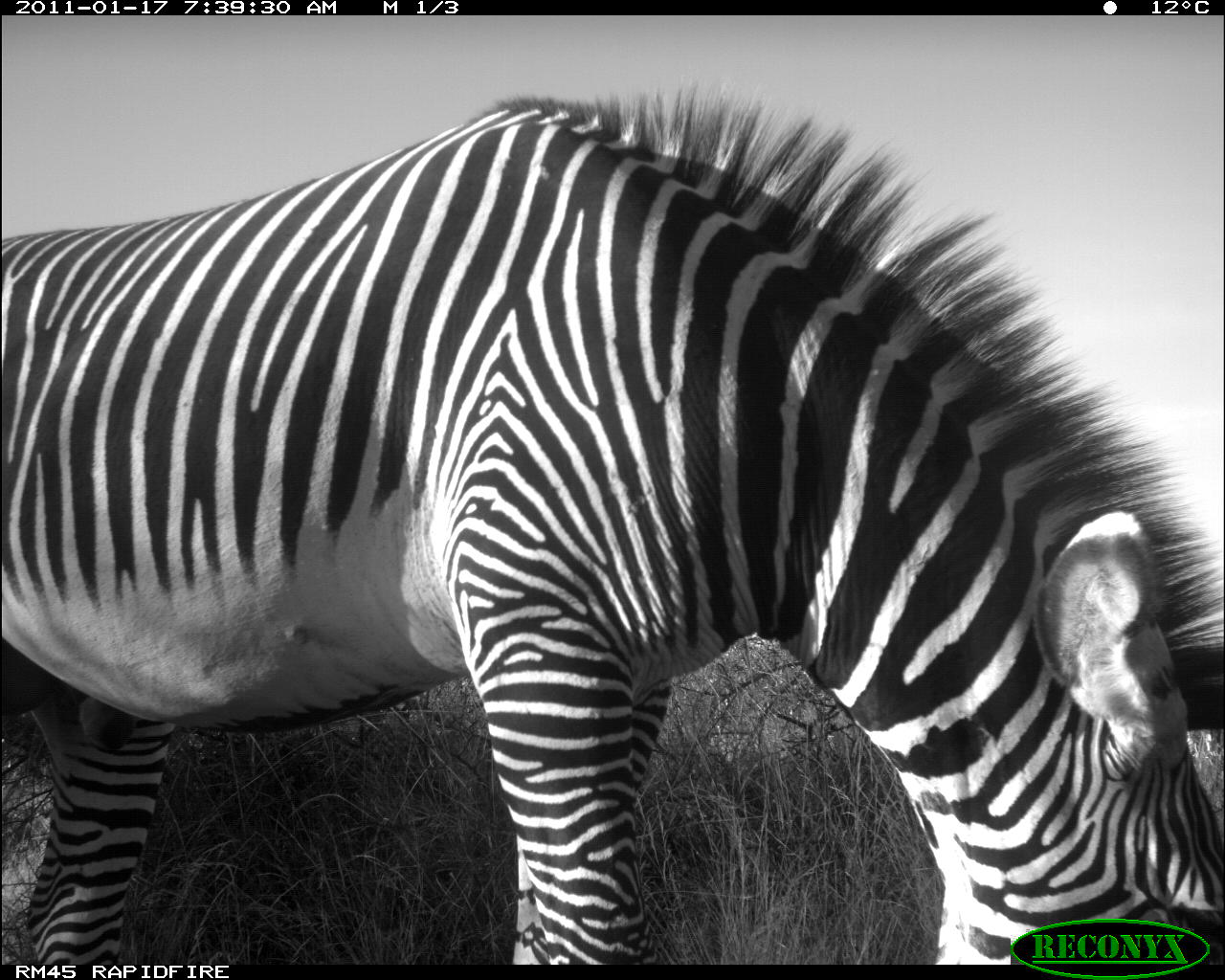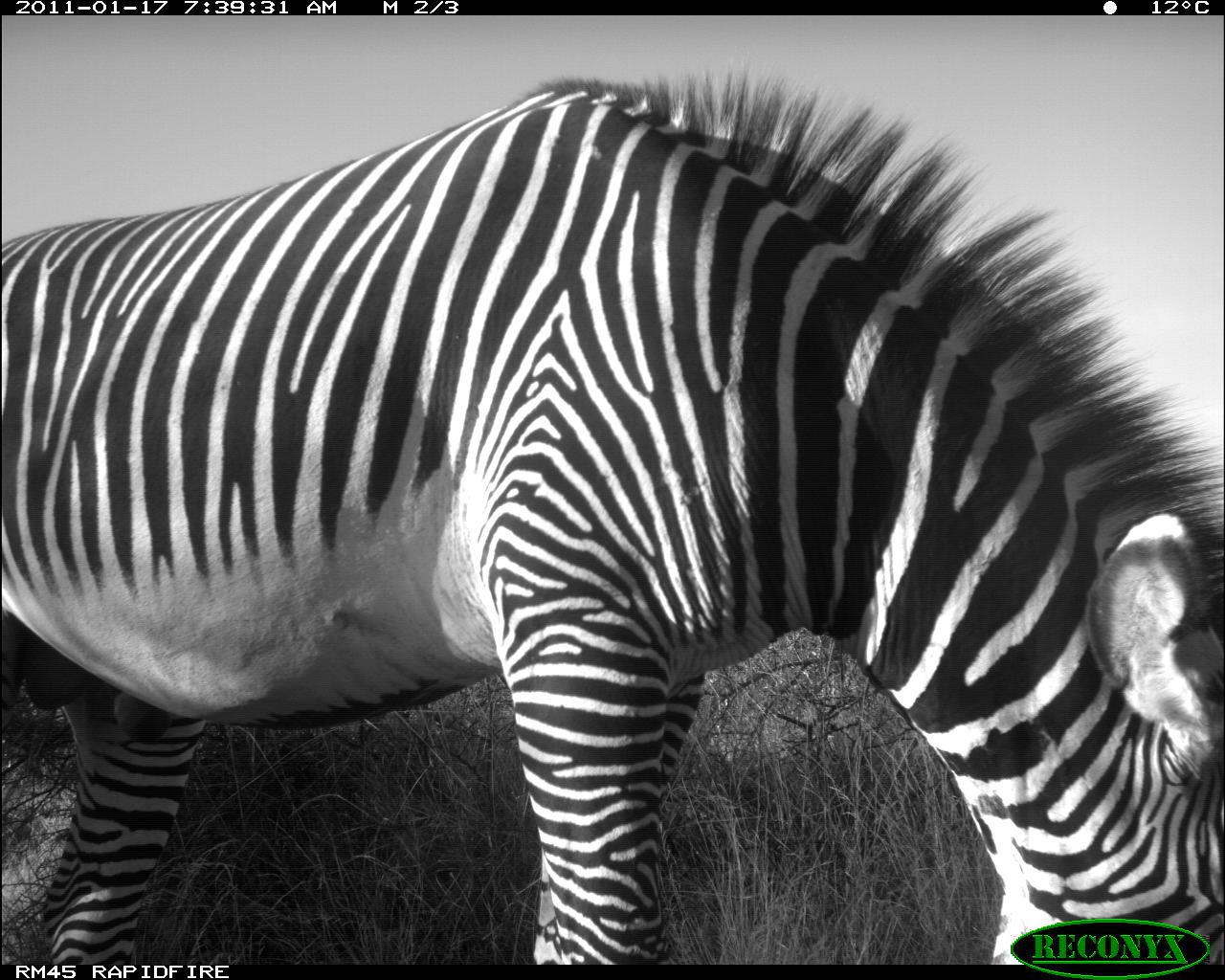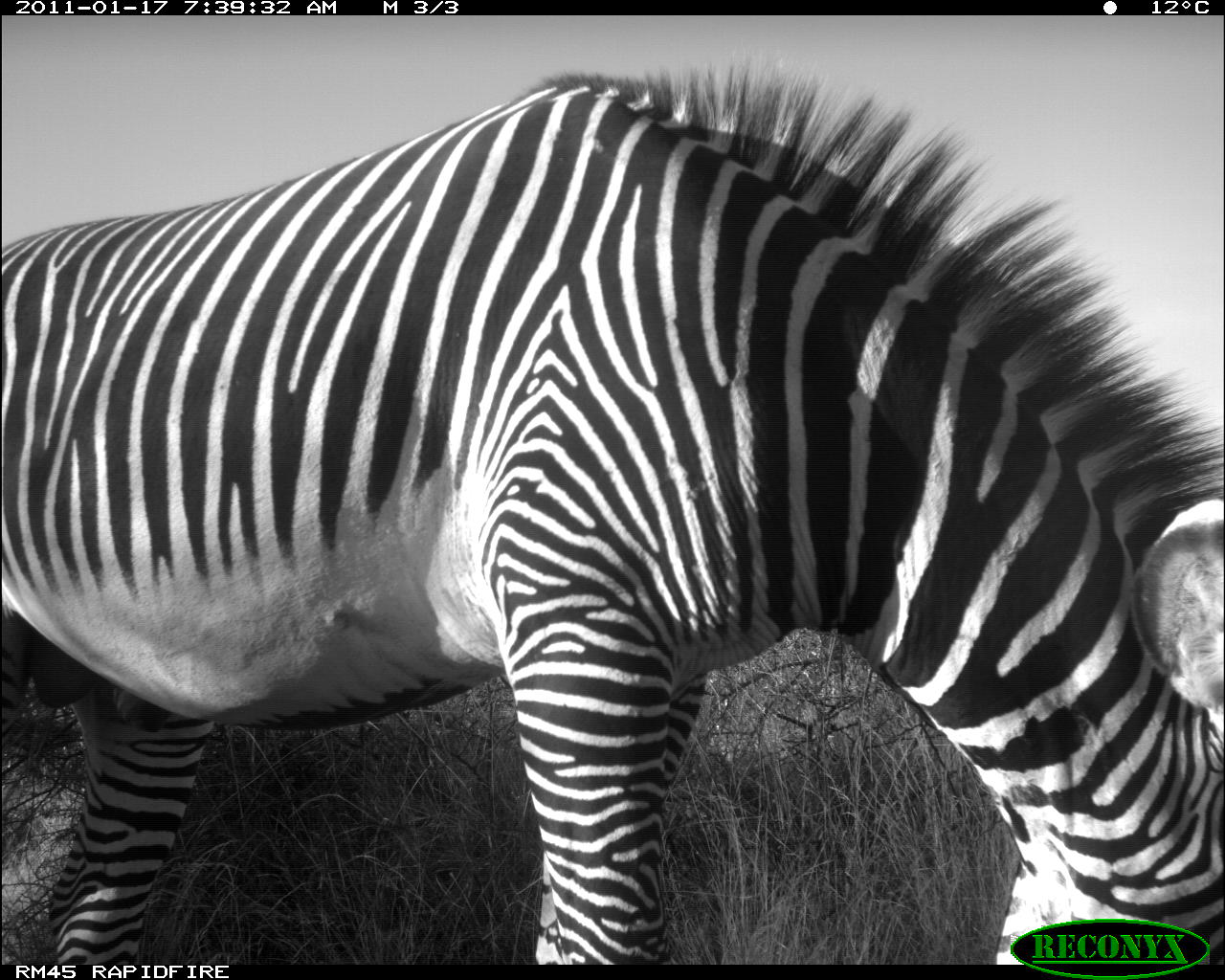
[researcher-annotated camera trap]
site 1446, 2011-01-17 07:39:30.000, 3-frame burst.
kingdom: Animalia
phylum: Chordata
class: Mammalia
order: Perissodactyla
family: Equidae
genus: Equus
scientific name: Equus grevyi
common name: grévy's zebra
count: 1